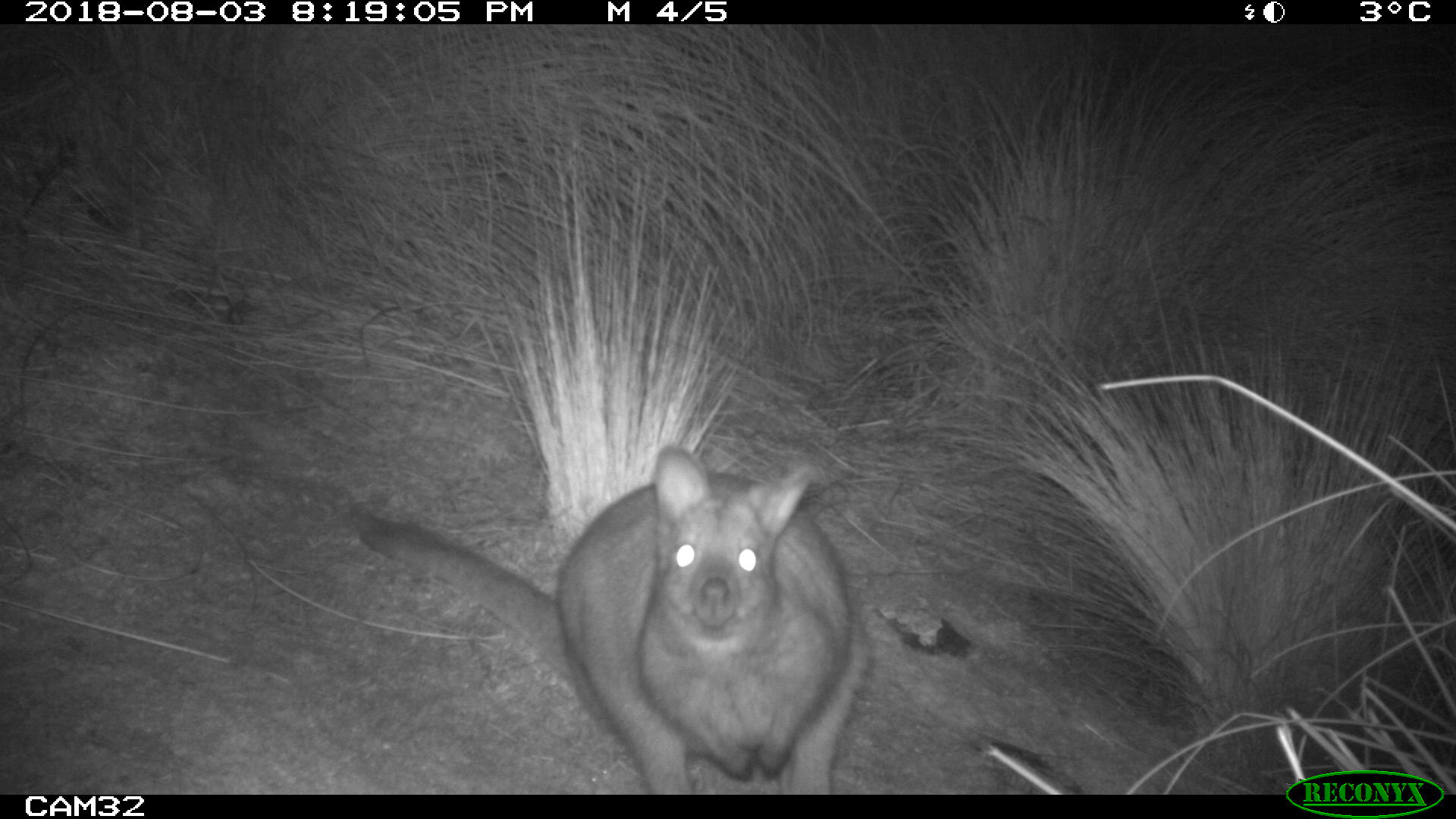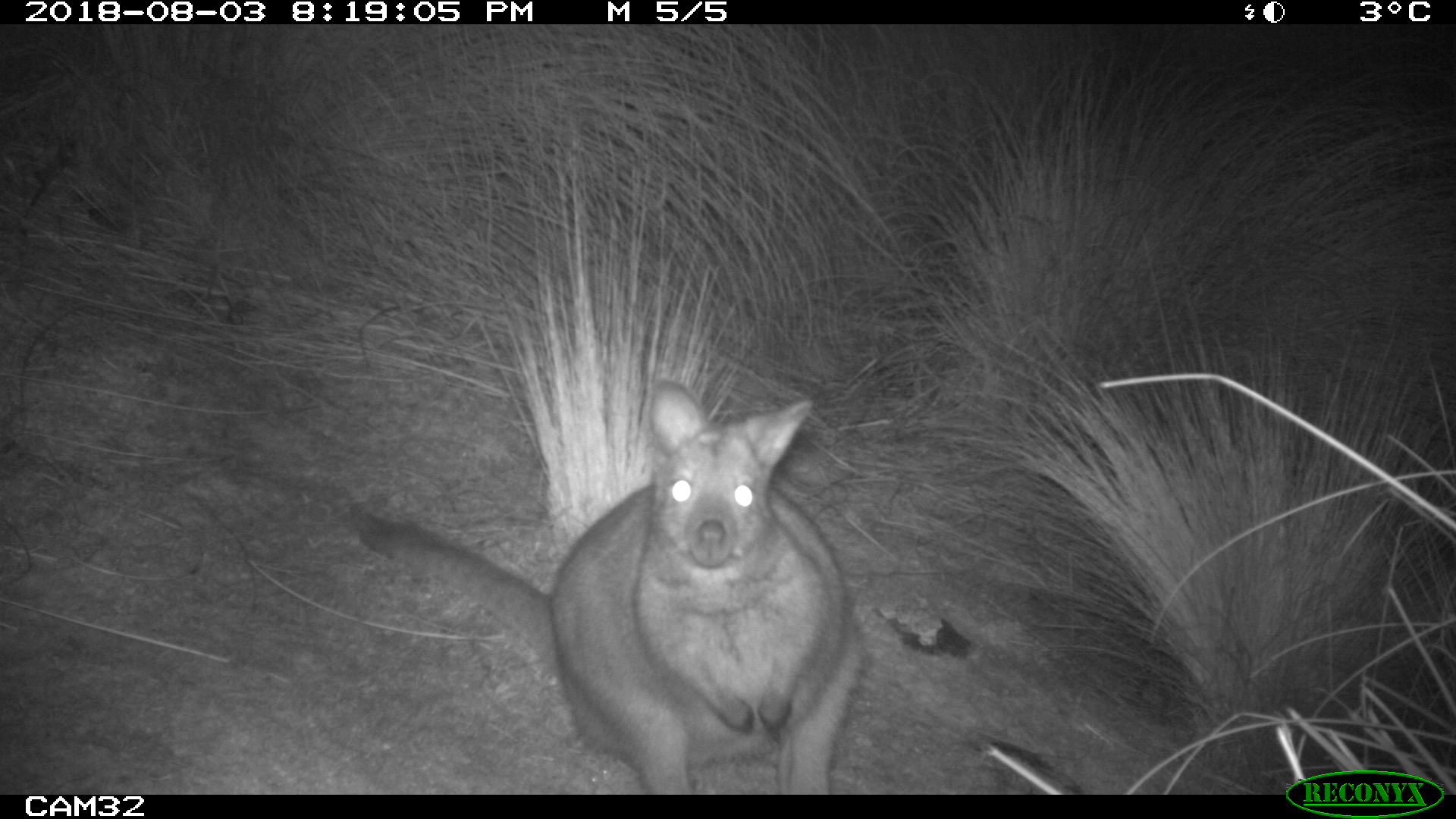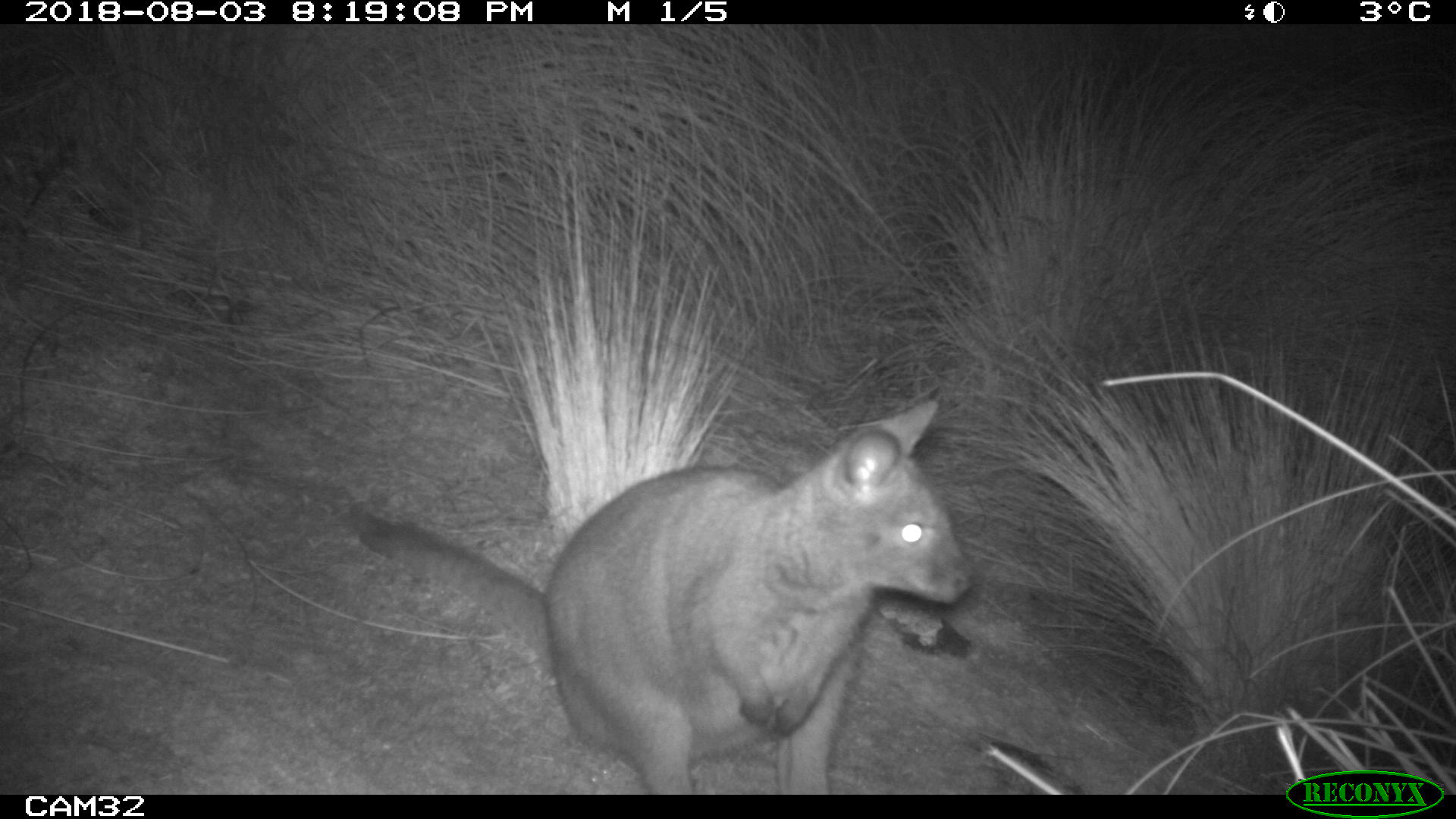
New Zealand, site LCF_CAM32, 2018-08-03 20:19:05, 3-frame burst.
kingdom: Animalia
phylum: Chordata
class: Mammalia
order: Diprotodontia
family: Macropodidae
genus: Notamacropus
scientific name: Notamacropus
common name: wallaby